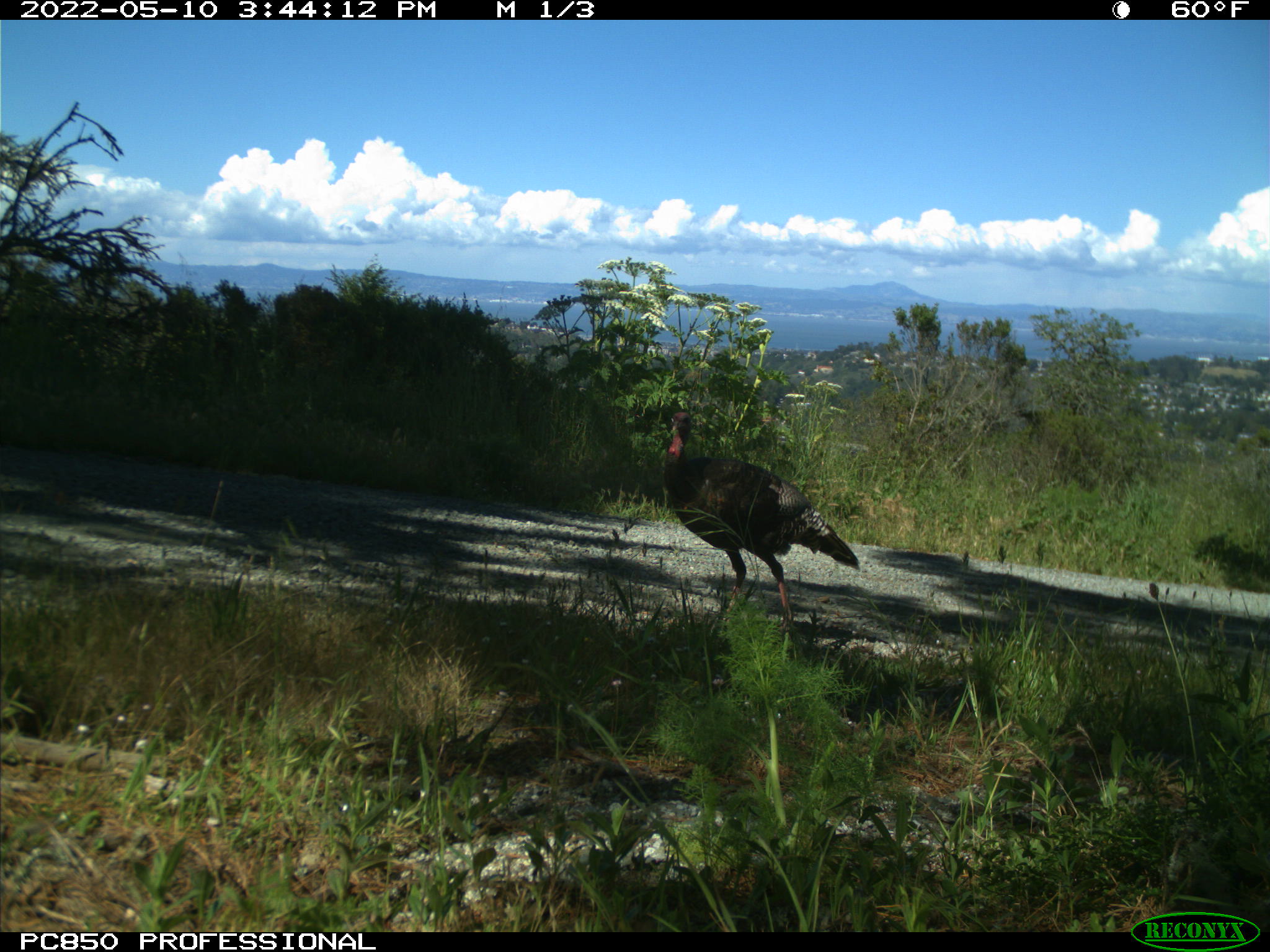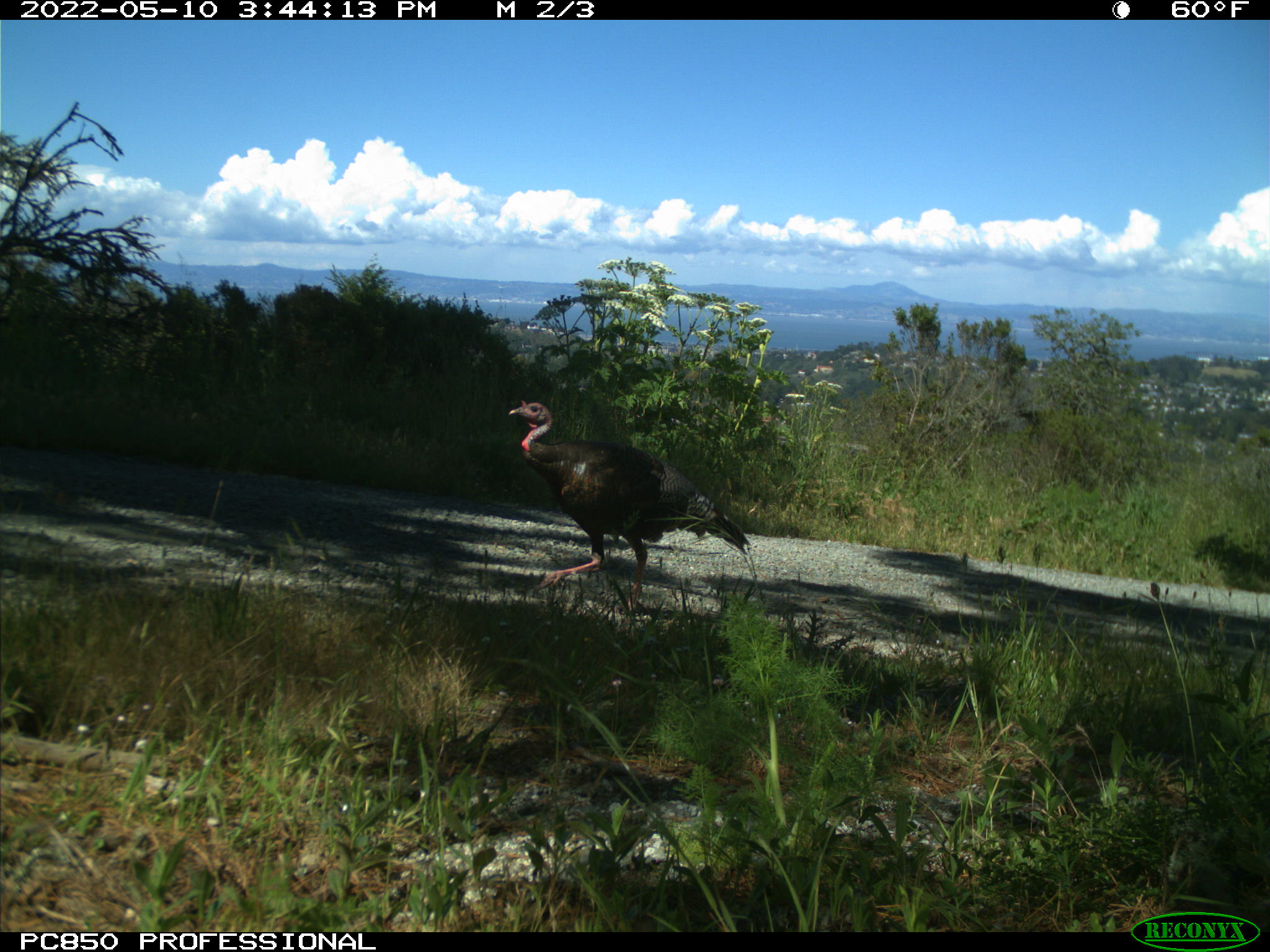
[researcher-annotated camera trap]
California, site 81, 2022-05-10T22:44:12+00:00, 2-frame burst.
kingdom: Animalia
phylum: Chordata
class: Aves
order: Galliformes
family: Phasianidae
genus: Meleagris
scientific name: Meleagris gallopavo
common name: turkey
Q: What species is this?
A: Turkey (Meleagris gallopavo).